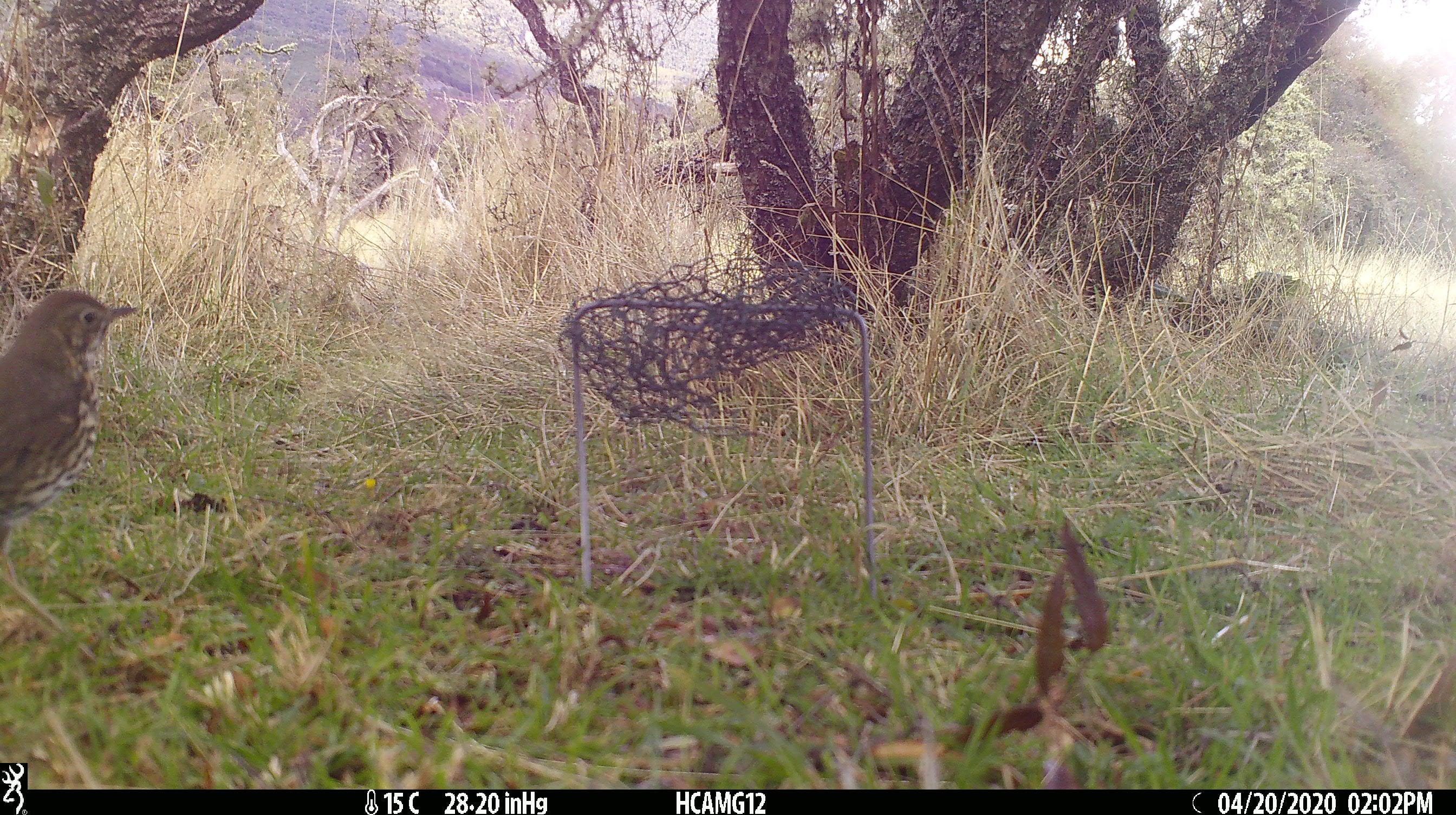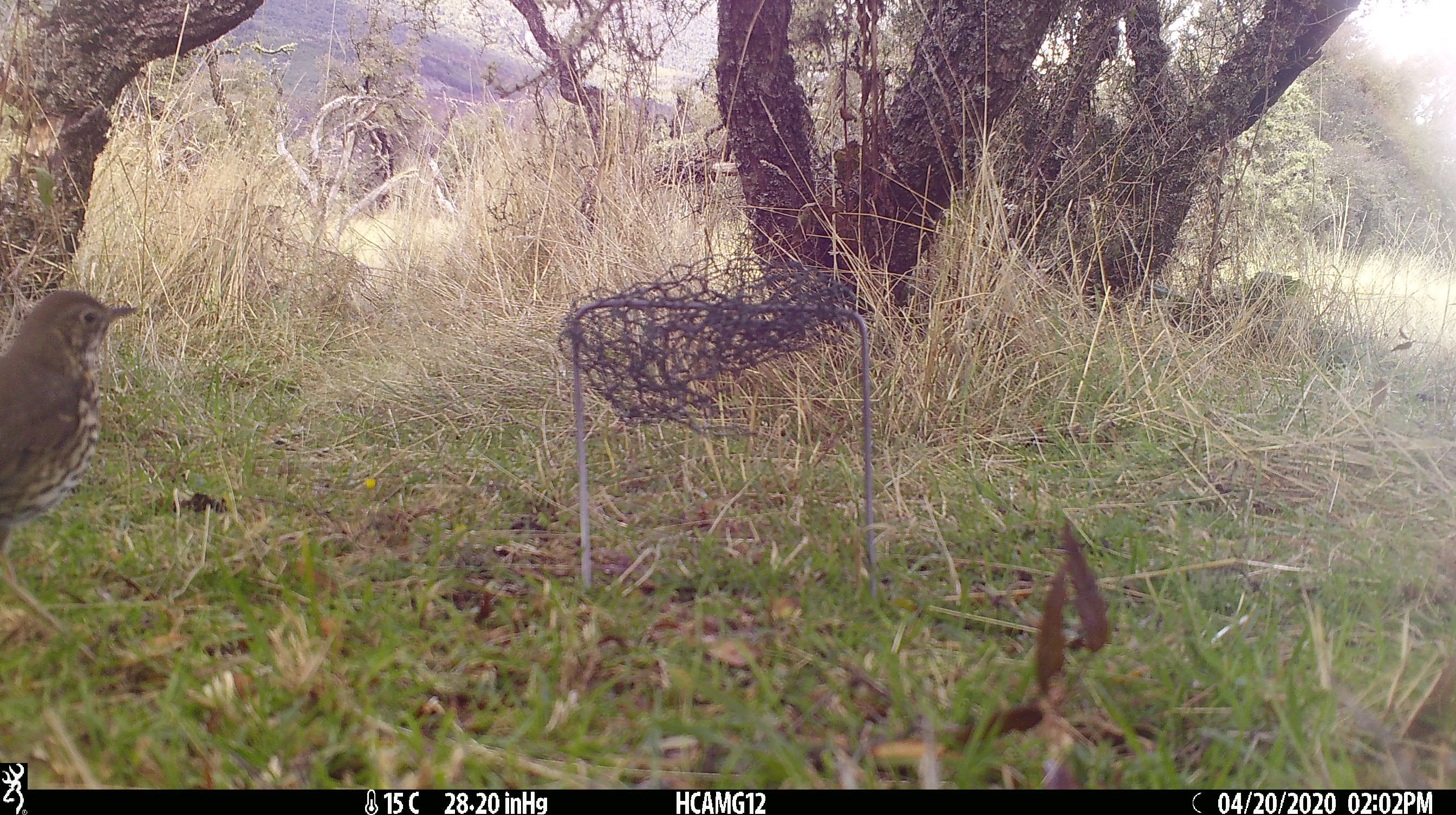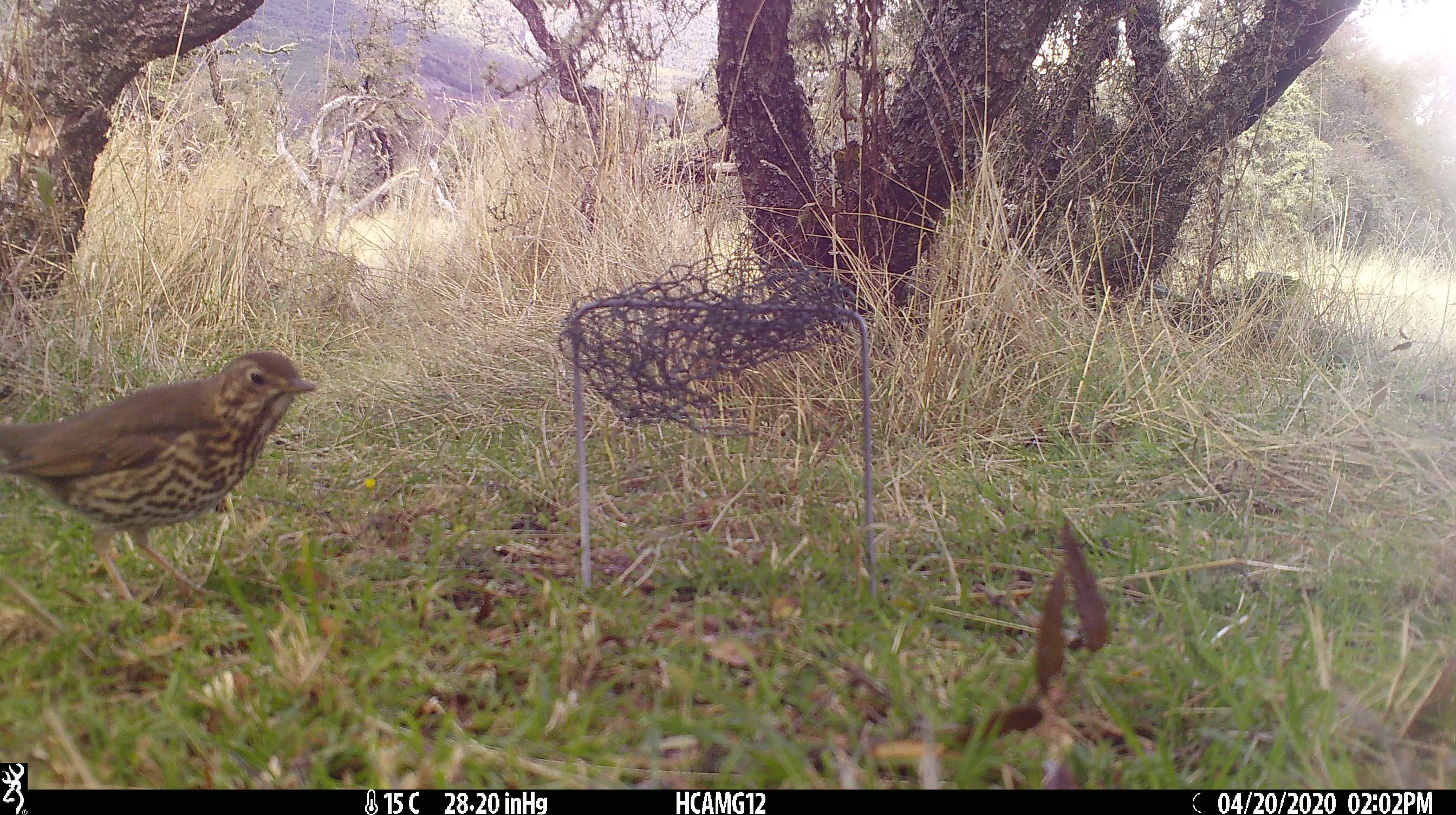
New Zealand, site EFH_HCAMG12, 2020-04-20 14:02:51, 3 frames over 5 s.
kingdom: Animalia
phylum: Chordata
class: Aves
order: Passeriformes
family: Turdidae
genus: Turdus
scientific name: Turdus philomelos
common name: song thrush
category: thrush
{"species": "thrush (song thrush) (Turdus philomelos)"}